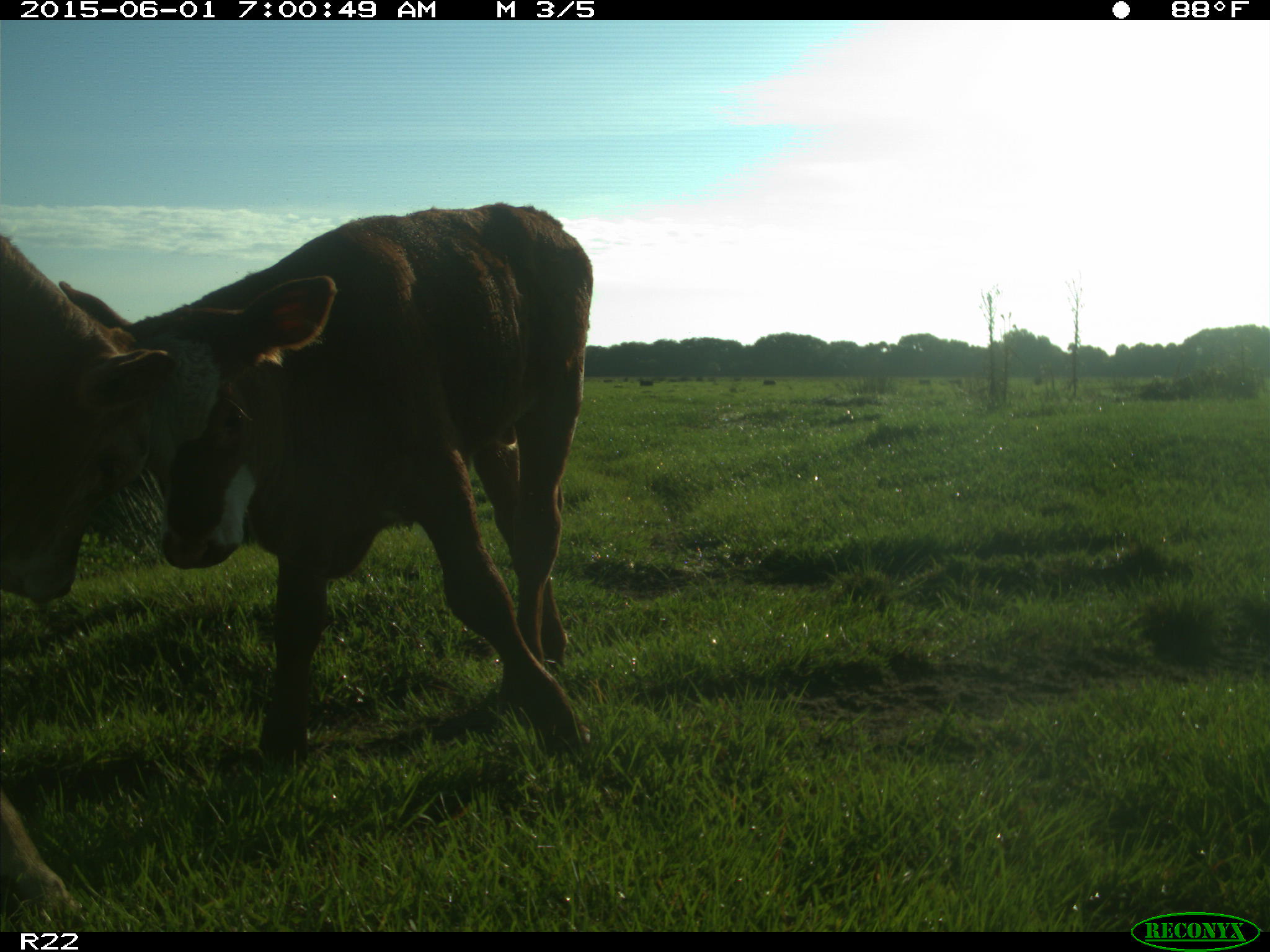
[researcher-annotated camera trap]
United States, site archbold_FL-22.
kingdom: Animalia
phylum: Chordata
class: Mammalia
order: Artiodactyla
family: Bovidae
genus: Bos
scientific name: Bos taurus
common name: domestic cow